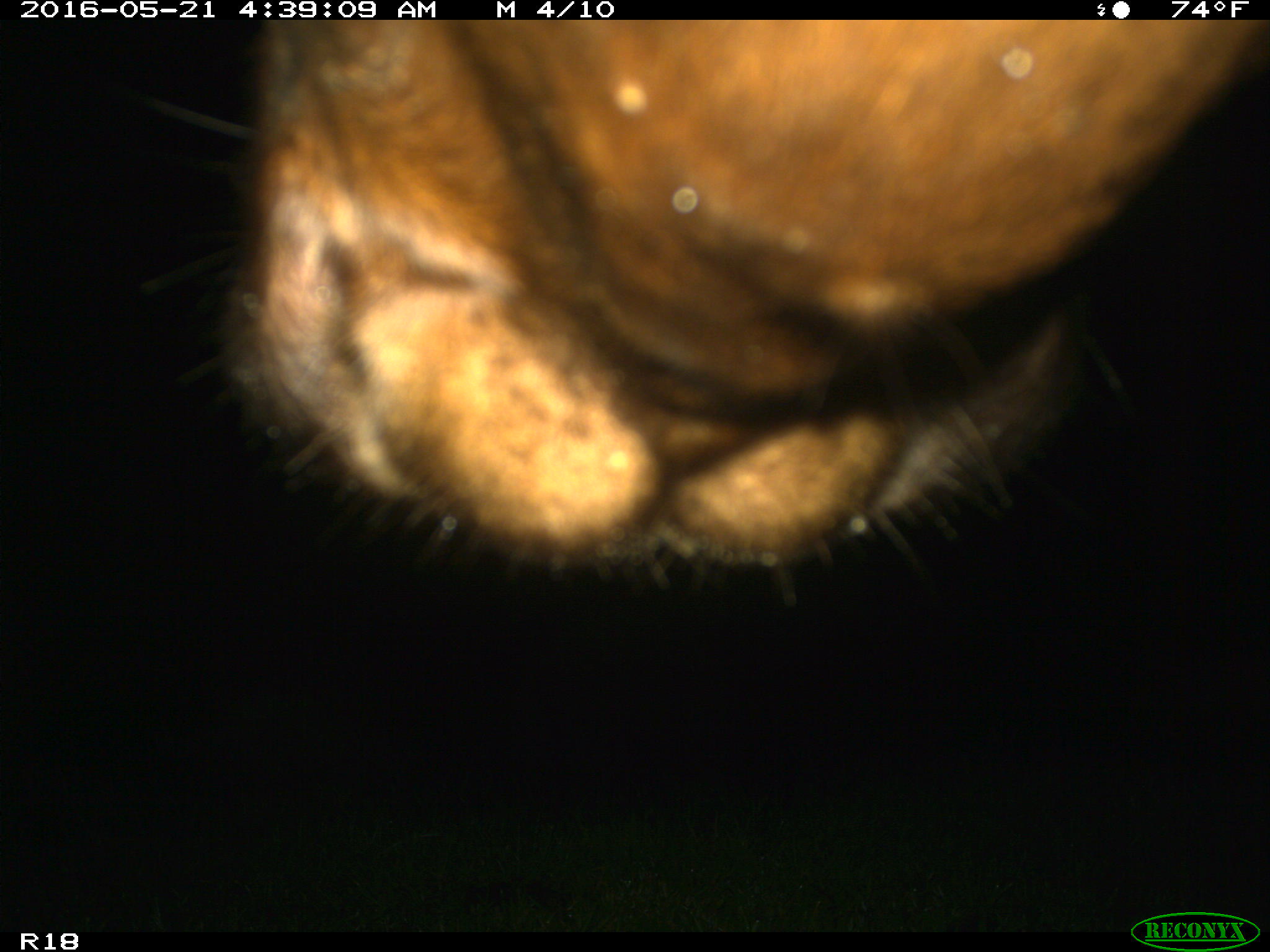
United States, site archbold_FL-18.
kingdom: Animalia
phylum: Chordata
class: Mammalia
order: Artiodactyla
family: Bovidae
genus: Bos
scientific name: Bos taurus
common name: domestic cow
Bos taurus (domestic cow).